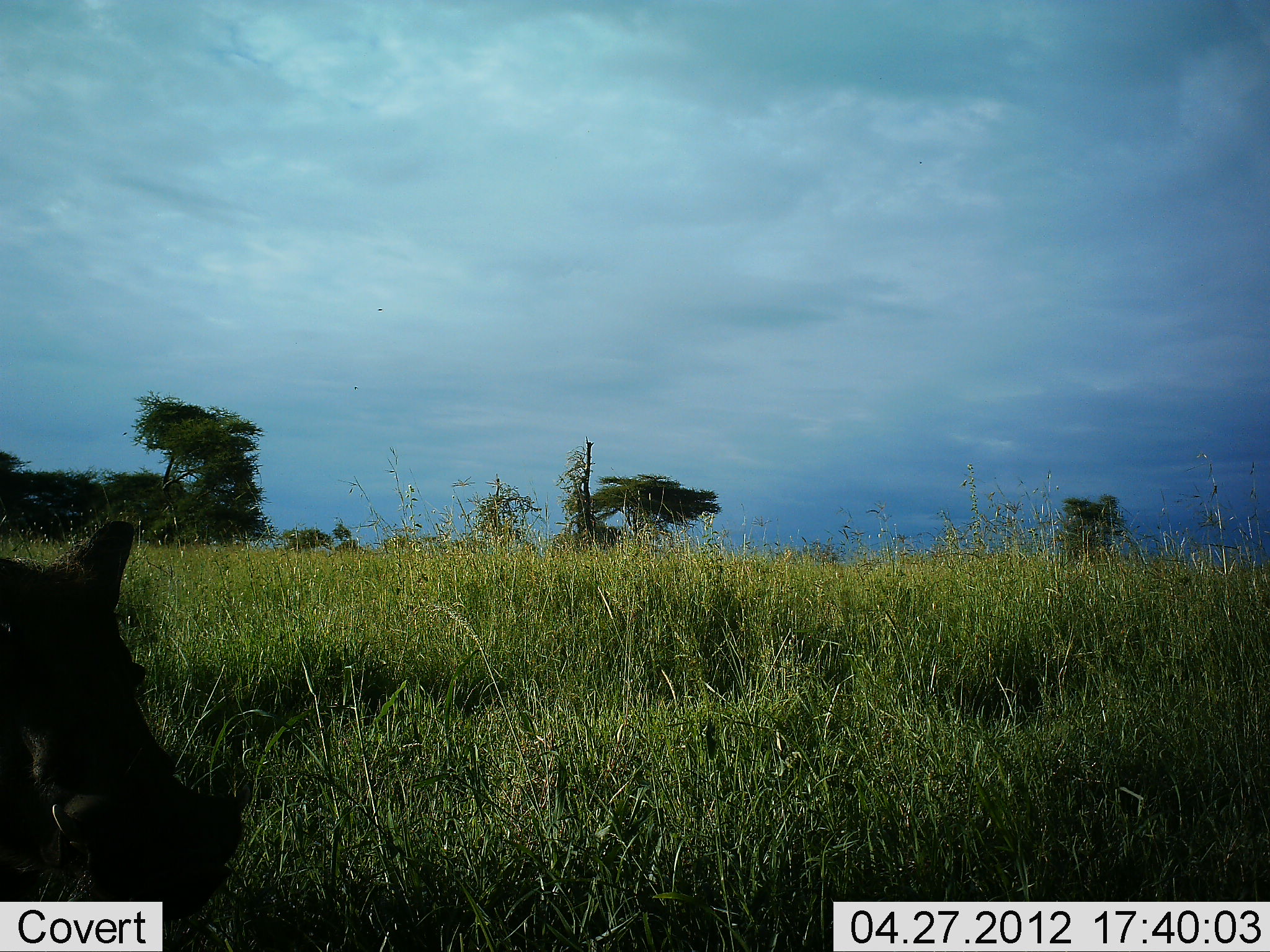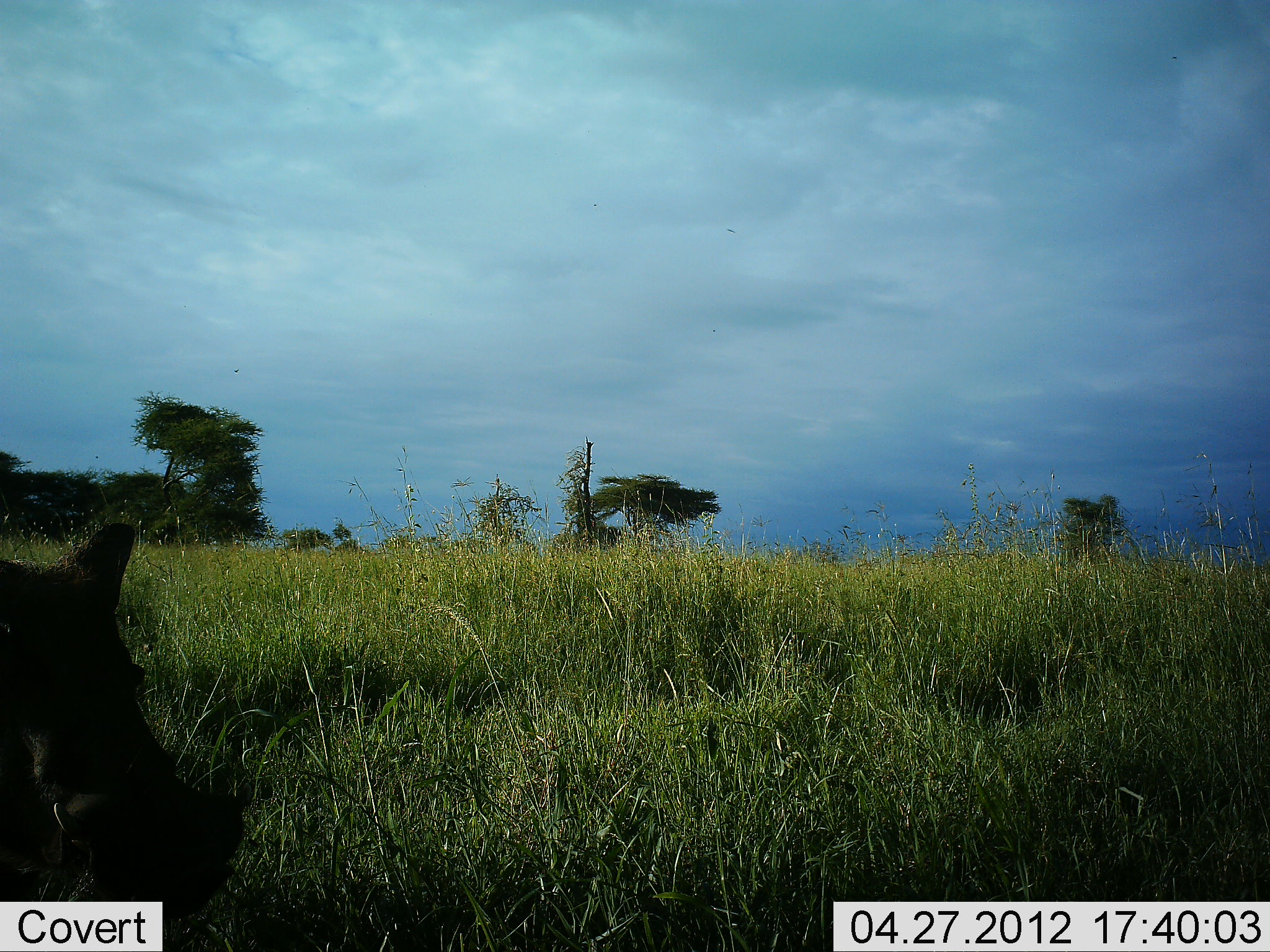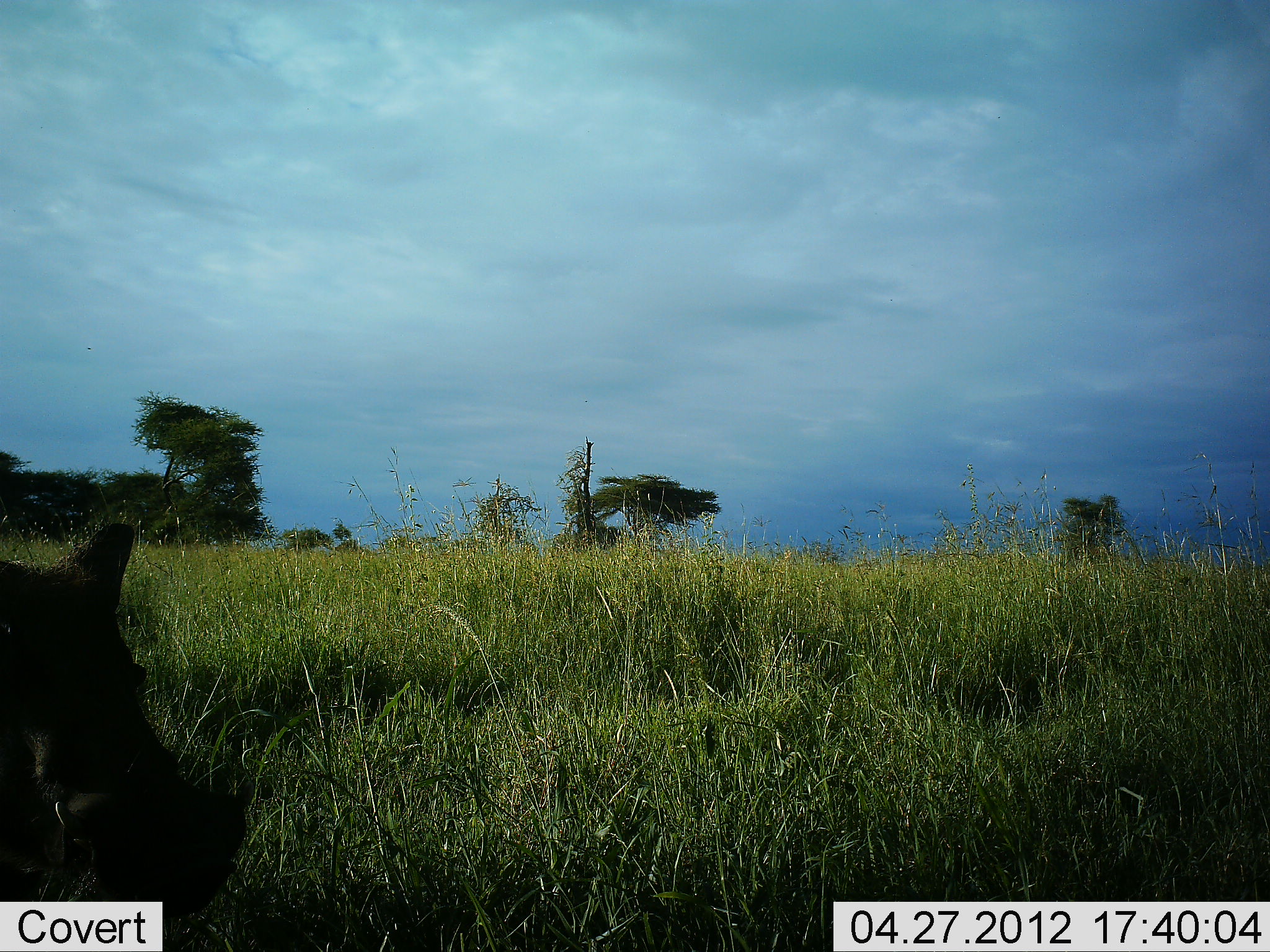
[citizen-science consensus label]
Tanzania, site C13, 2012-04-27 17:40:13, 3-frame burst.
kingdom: Animalia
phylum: Chordata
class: Mammalia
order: Artiodactyla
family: Suidae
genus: Phacochoerus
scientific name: Phacochoerus africanus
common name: warthog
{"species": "warthog (Phacochoerus africanus)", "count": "1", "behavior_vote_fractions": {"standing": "71%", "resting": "14%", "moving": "7%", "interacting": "0%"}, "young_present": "0%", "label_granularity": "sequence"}